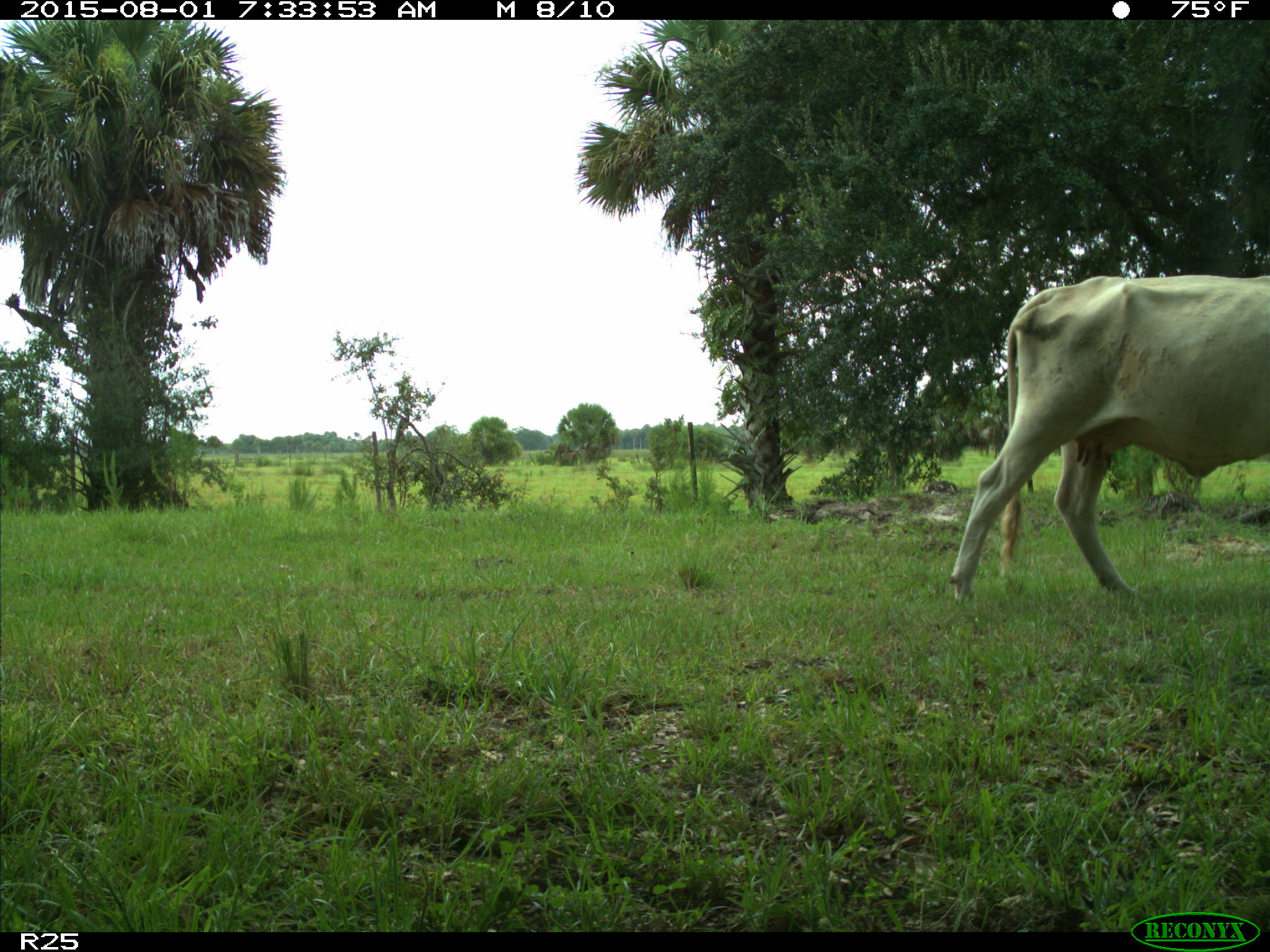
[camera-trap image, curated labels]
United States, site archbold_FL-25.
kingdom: Animalia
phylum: Chordata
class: Mammalia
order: Artiodactyla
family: Bovidae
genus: Bos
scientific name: Bos taurus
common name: domestic cow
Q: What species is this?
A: Bos taurus (domestic cow).